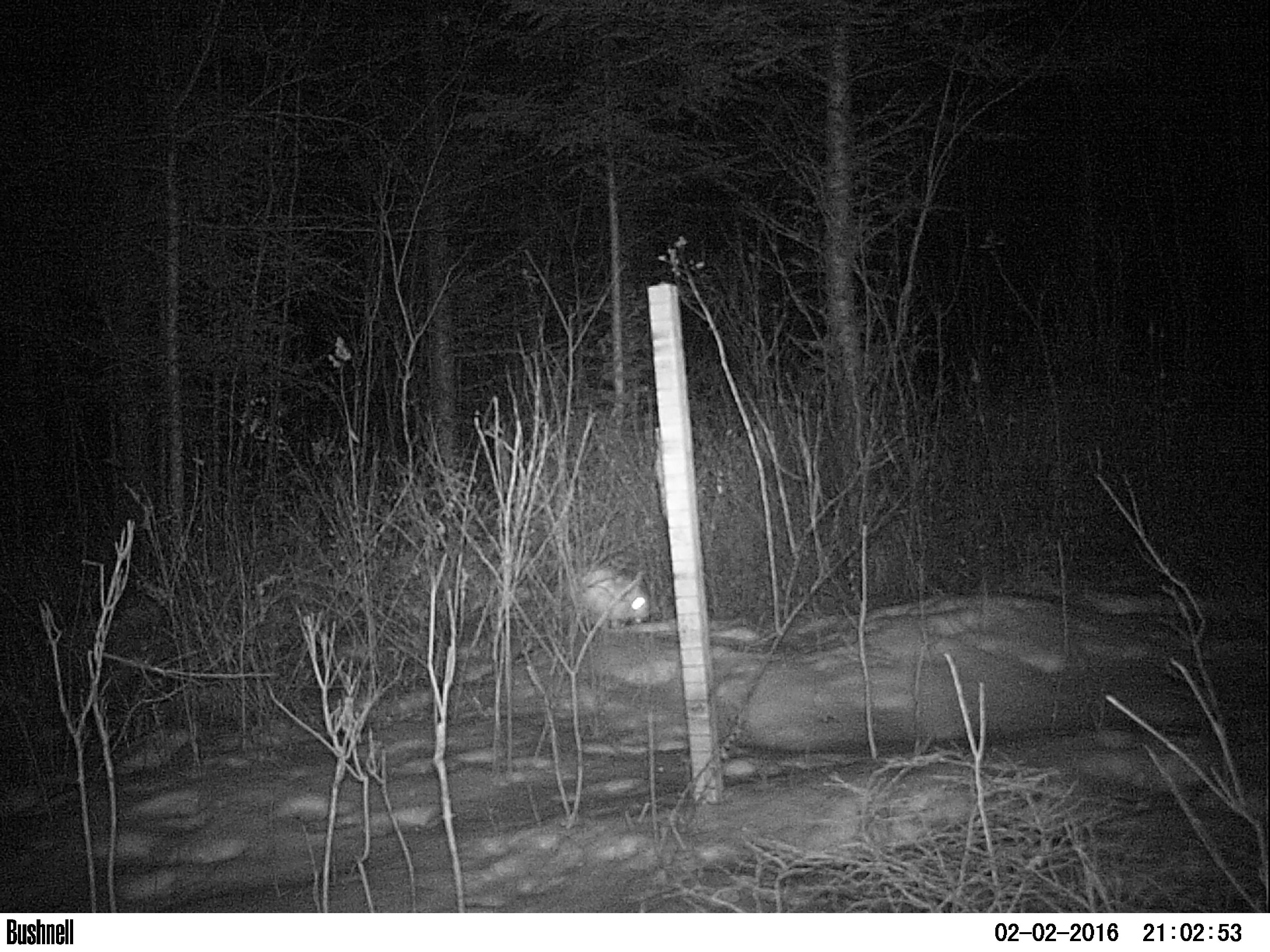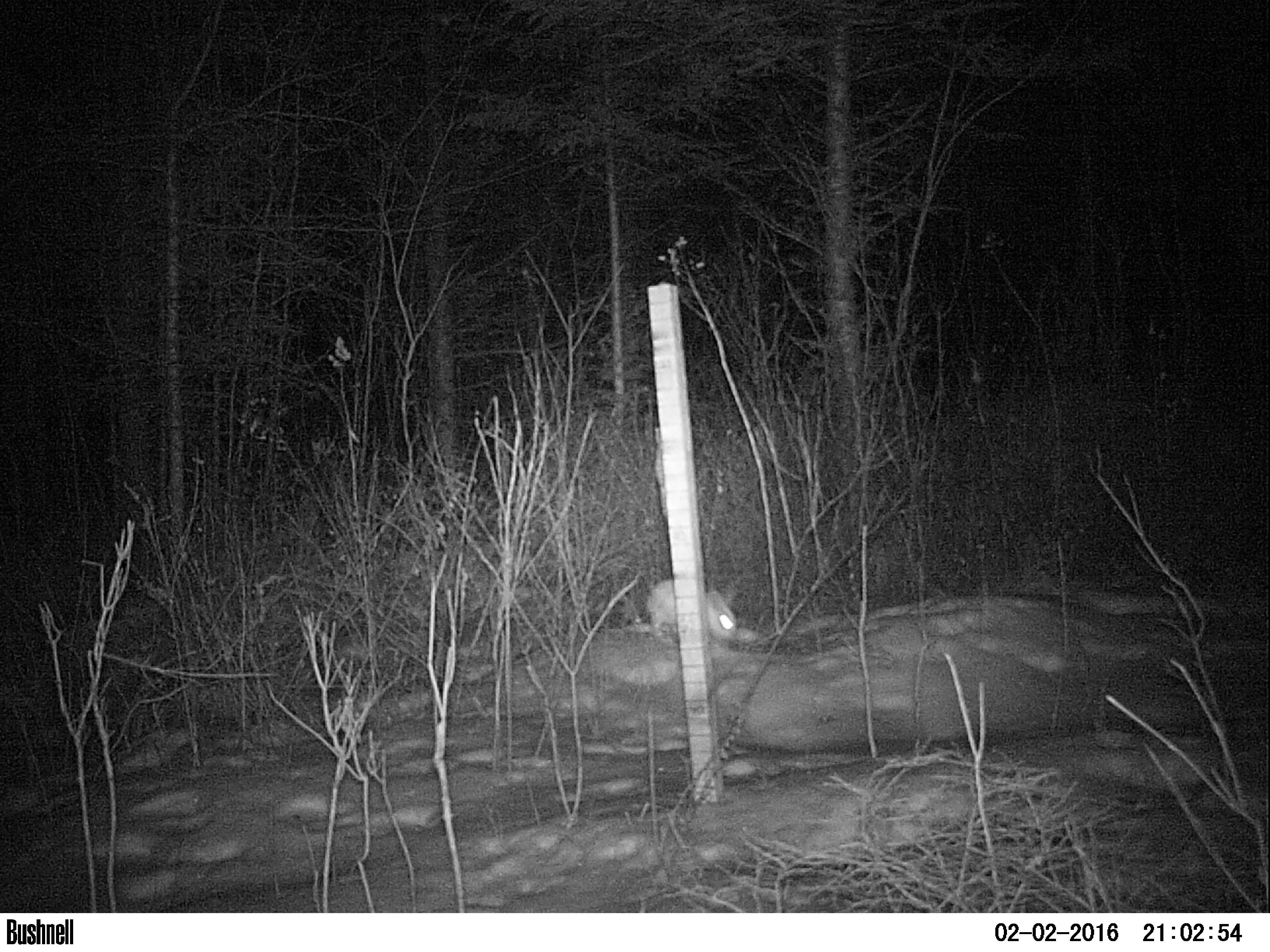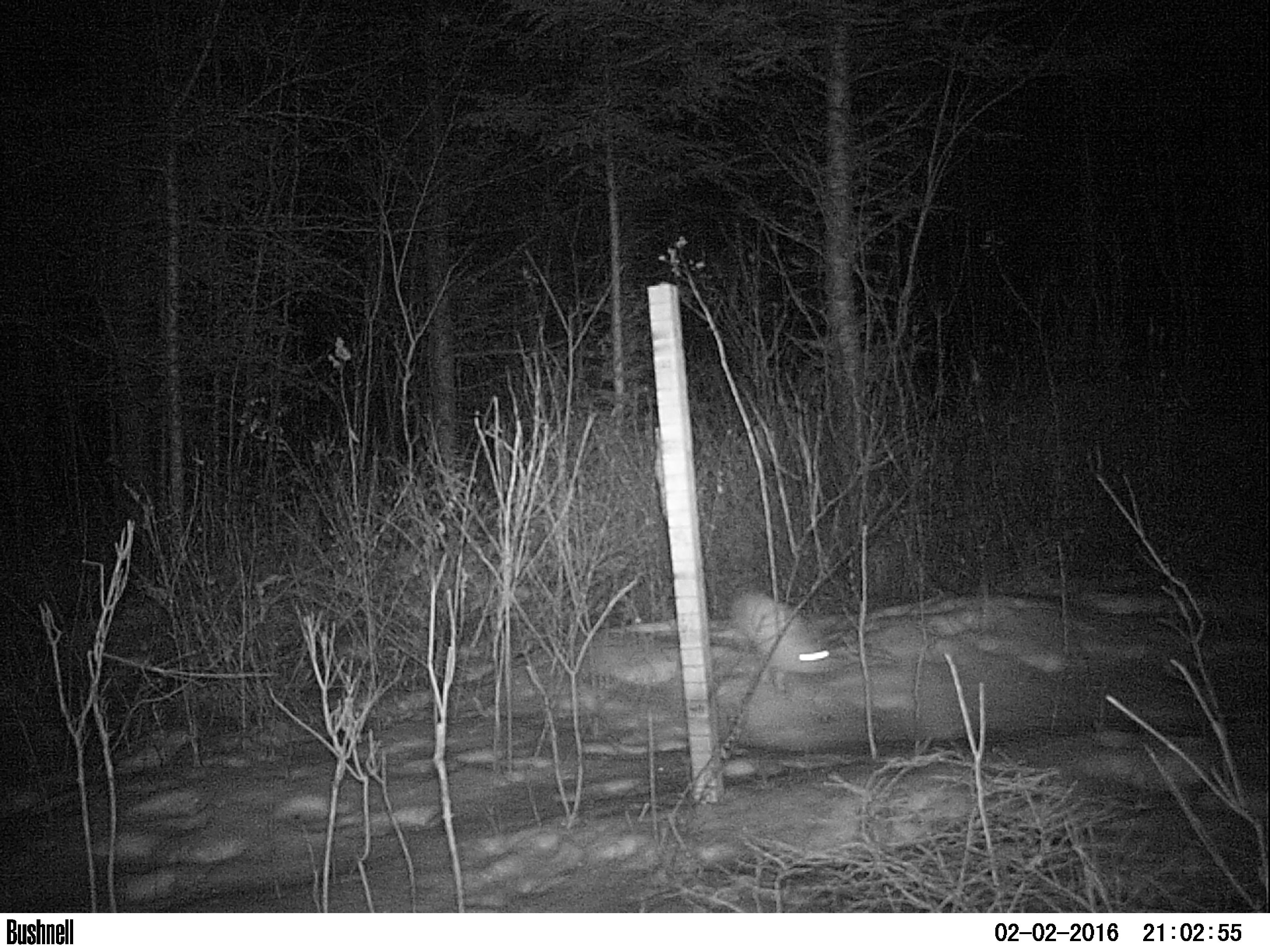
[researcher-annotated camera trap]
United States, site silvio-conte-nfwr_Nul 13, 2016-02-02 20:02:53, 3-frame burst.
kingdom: Animalia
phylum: Chordata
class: Mammalia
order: Lagomorpha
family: Leporidae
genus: Lepus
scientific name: Lepus americanus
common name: snowshoe hare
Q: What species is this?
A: Snowshoe hare (Lepus americanus).